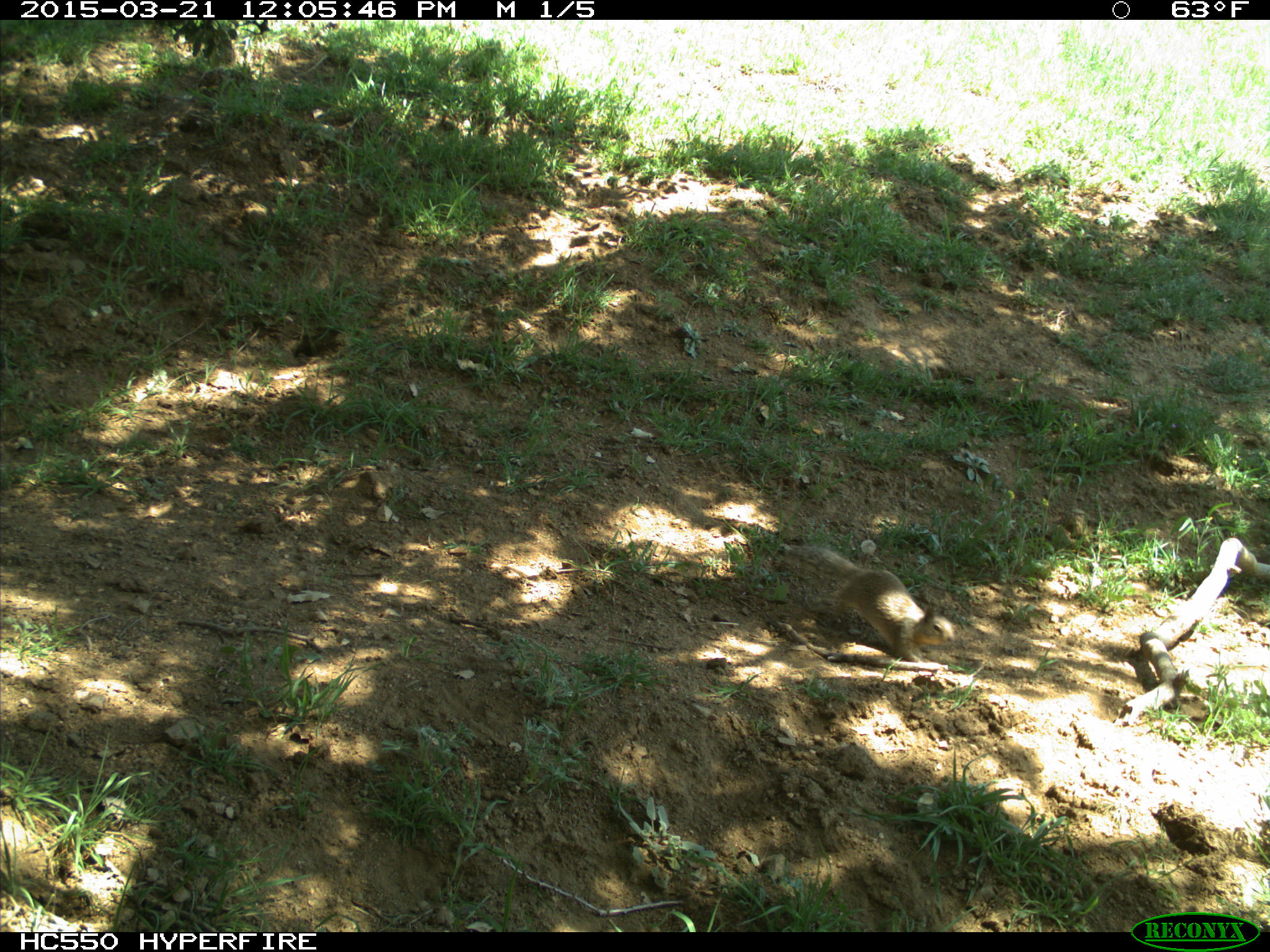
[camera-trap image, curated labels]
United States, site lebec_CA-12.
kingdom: Animalia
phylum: Chordata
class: Mammalia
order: Rodentia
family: Sciuridae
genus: Otospermophilus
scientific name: Otospermophilus beecheyi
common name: california ground squirrel